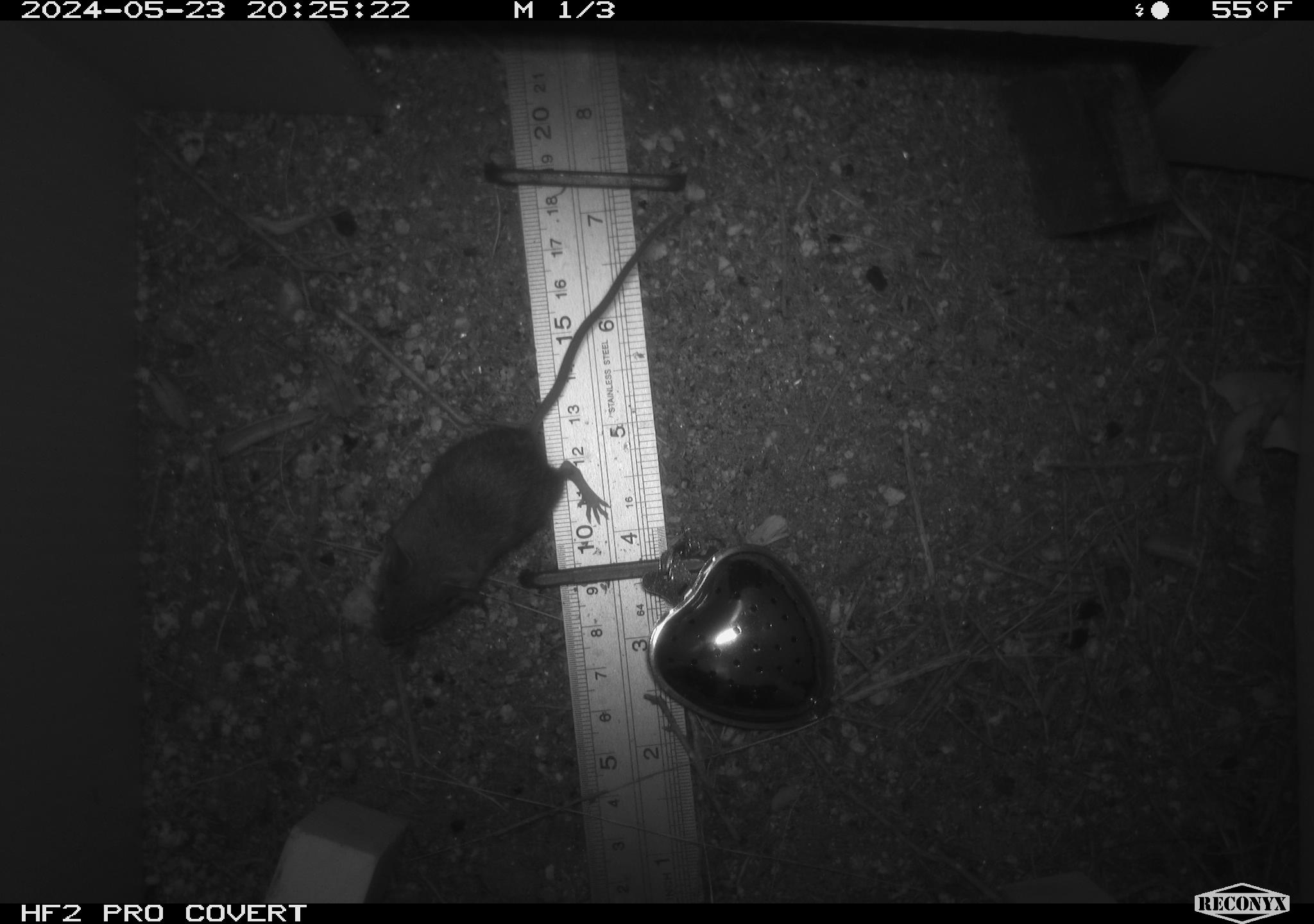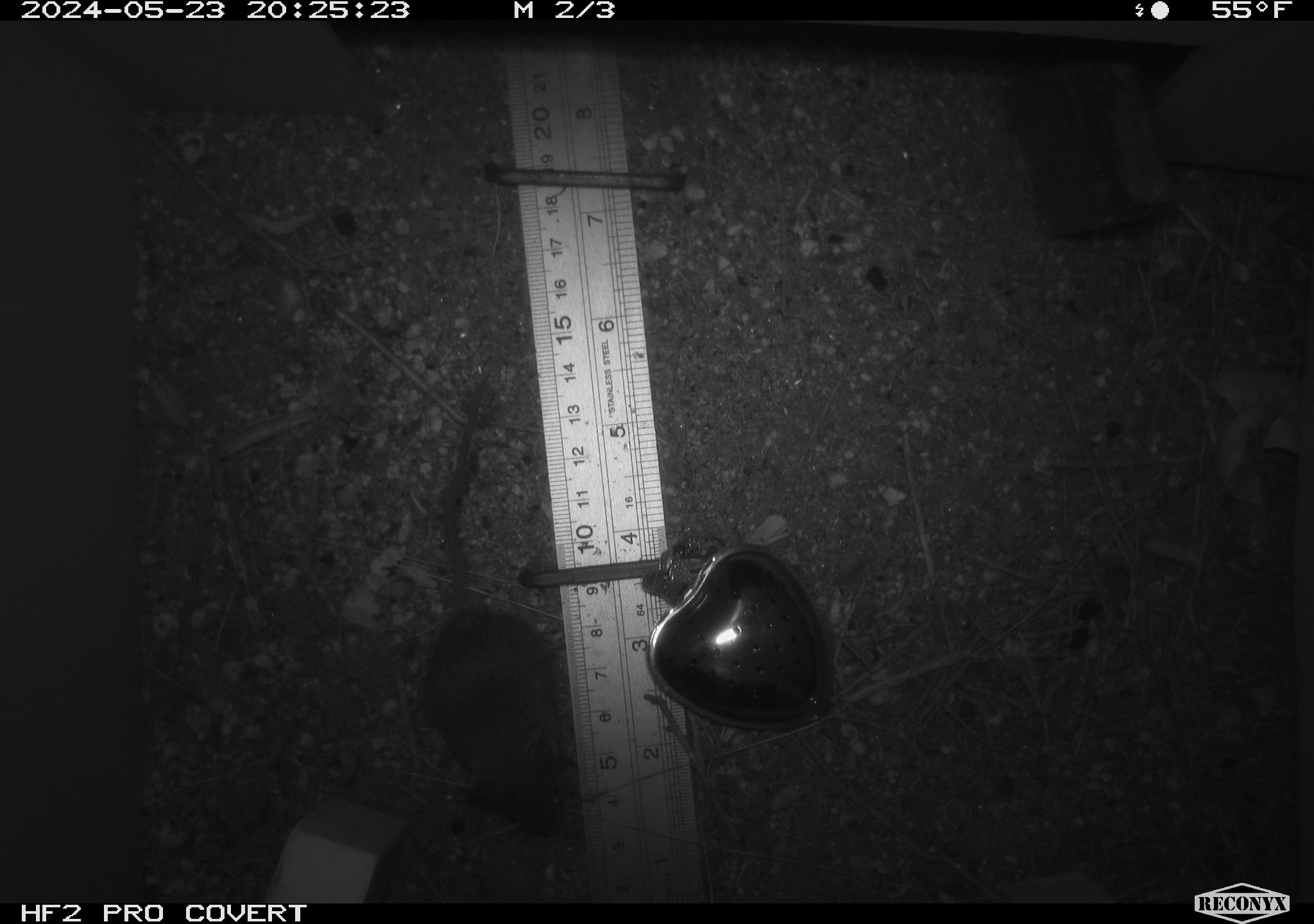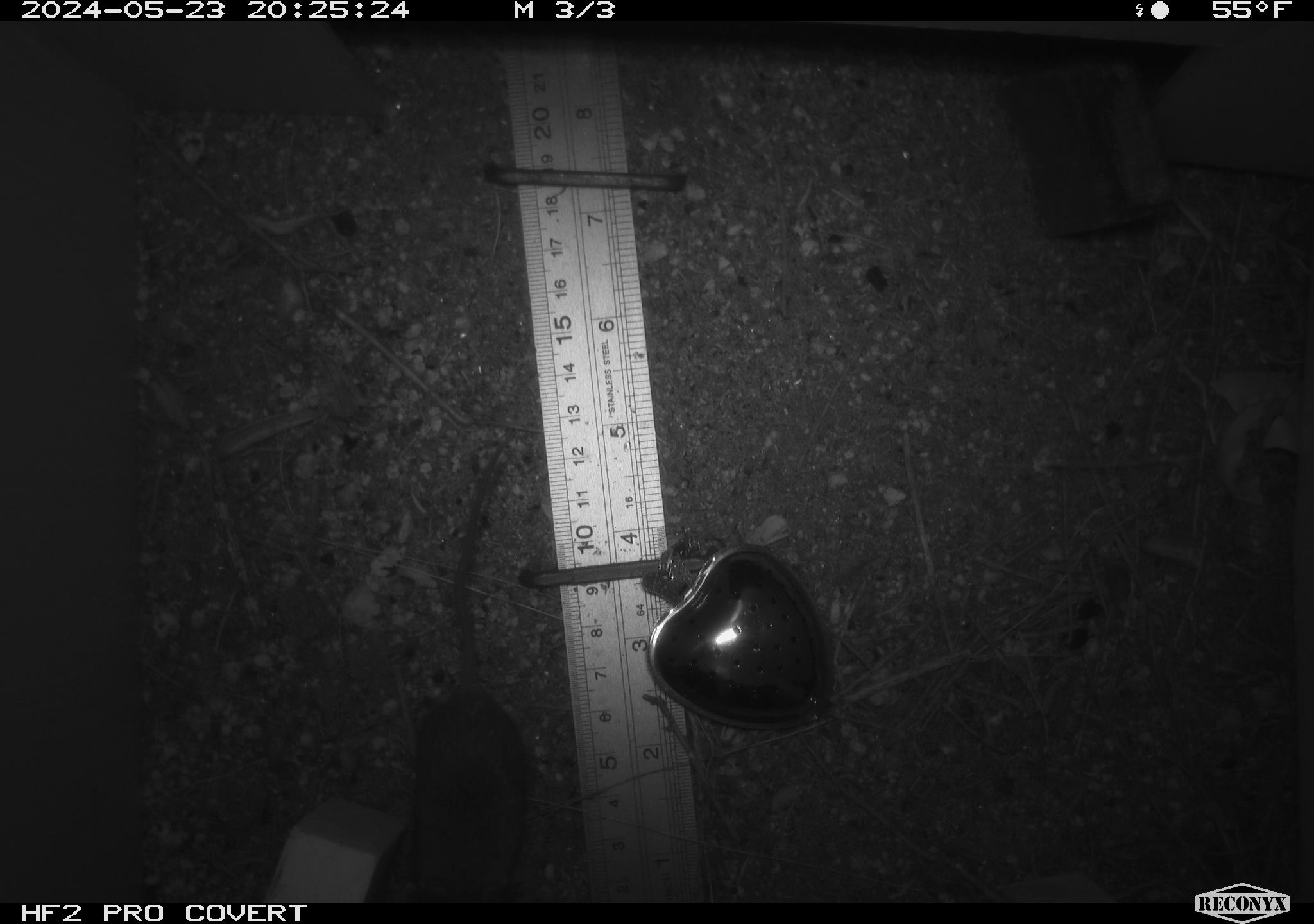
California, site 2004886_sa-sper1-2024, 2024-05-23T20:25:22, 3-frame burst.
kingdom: Animalia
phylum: Chordata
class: Mammalia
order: Rodentia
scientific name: Rodentia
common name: mouse species